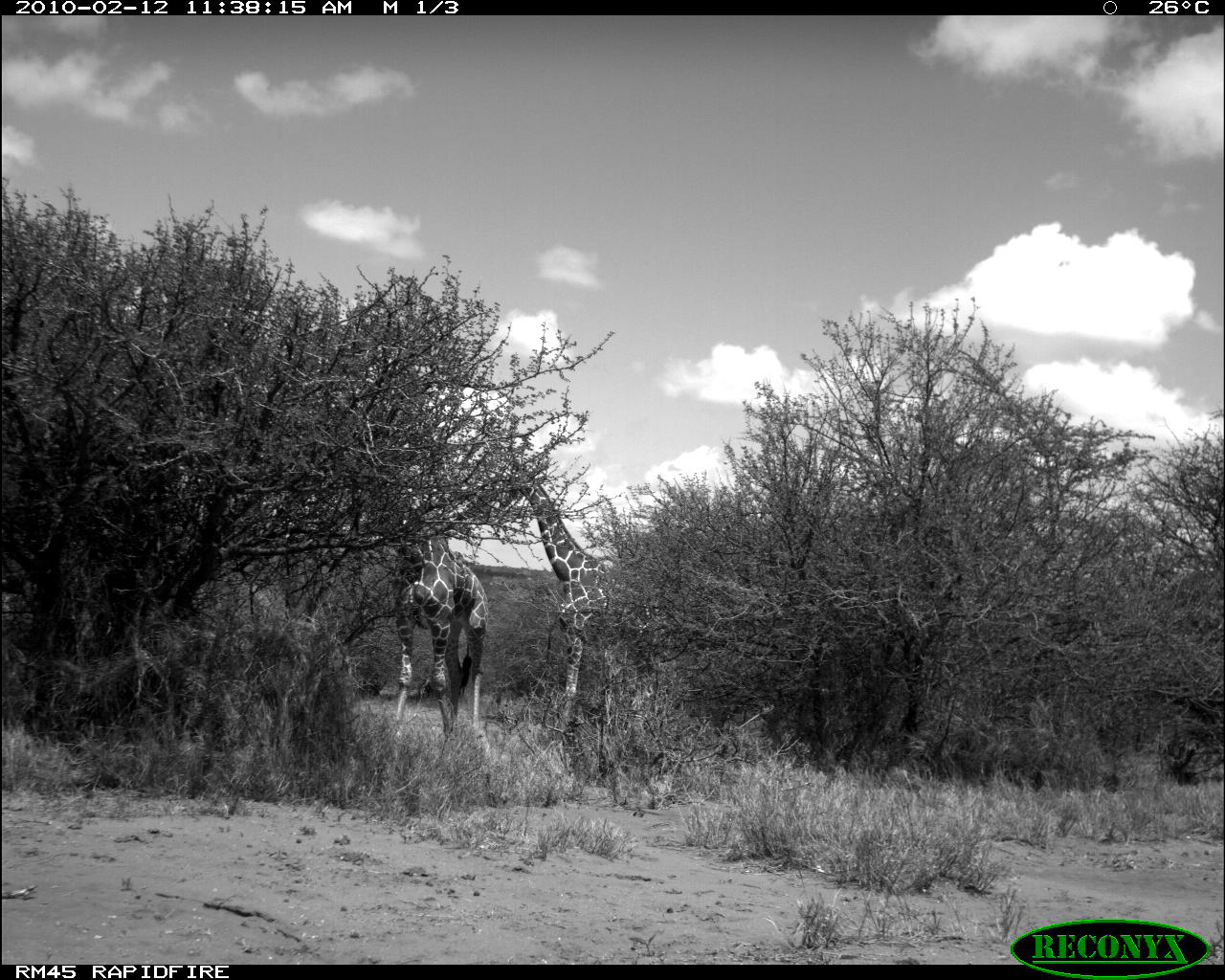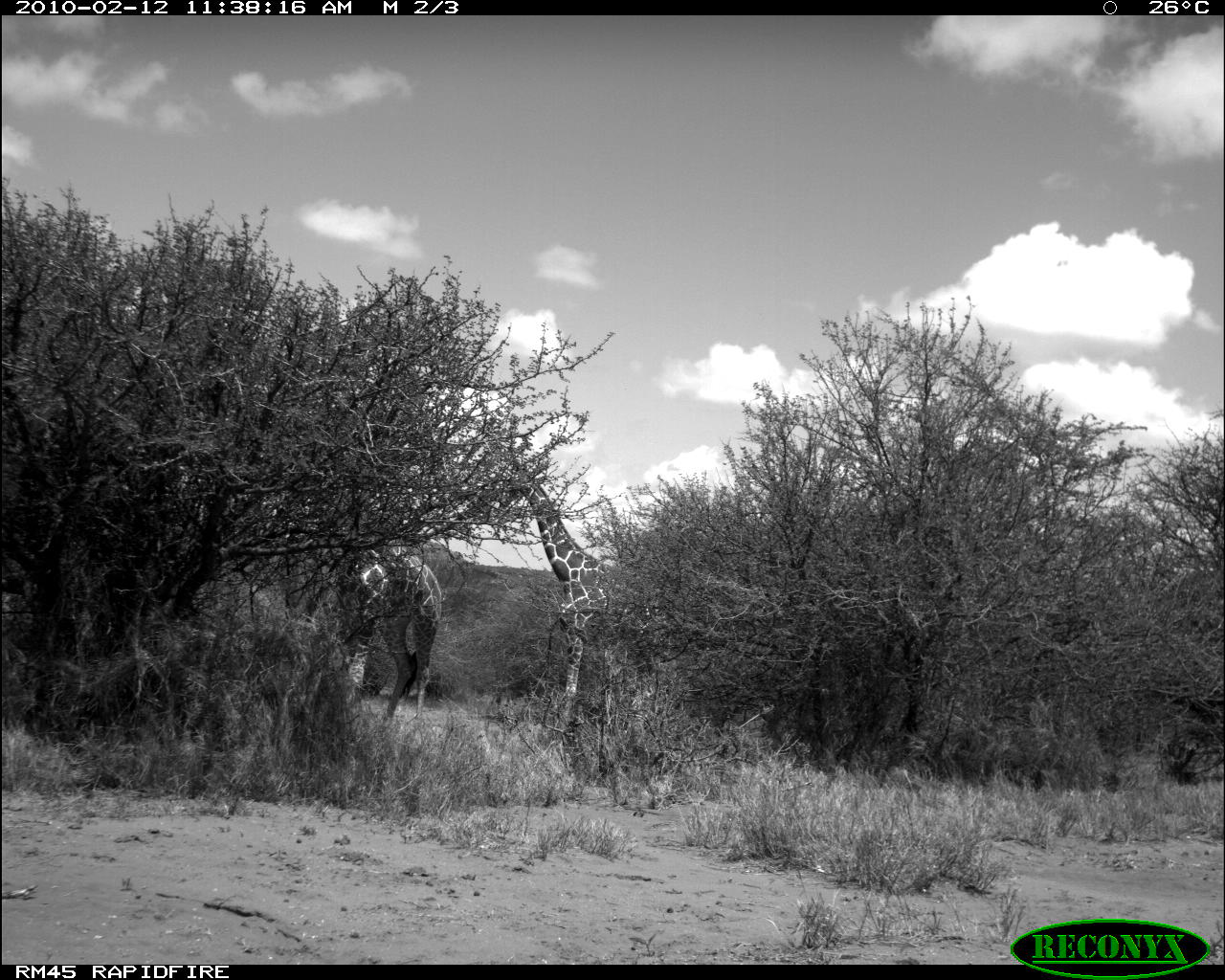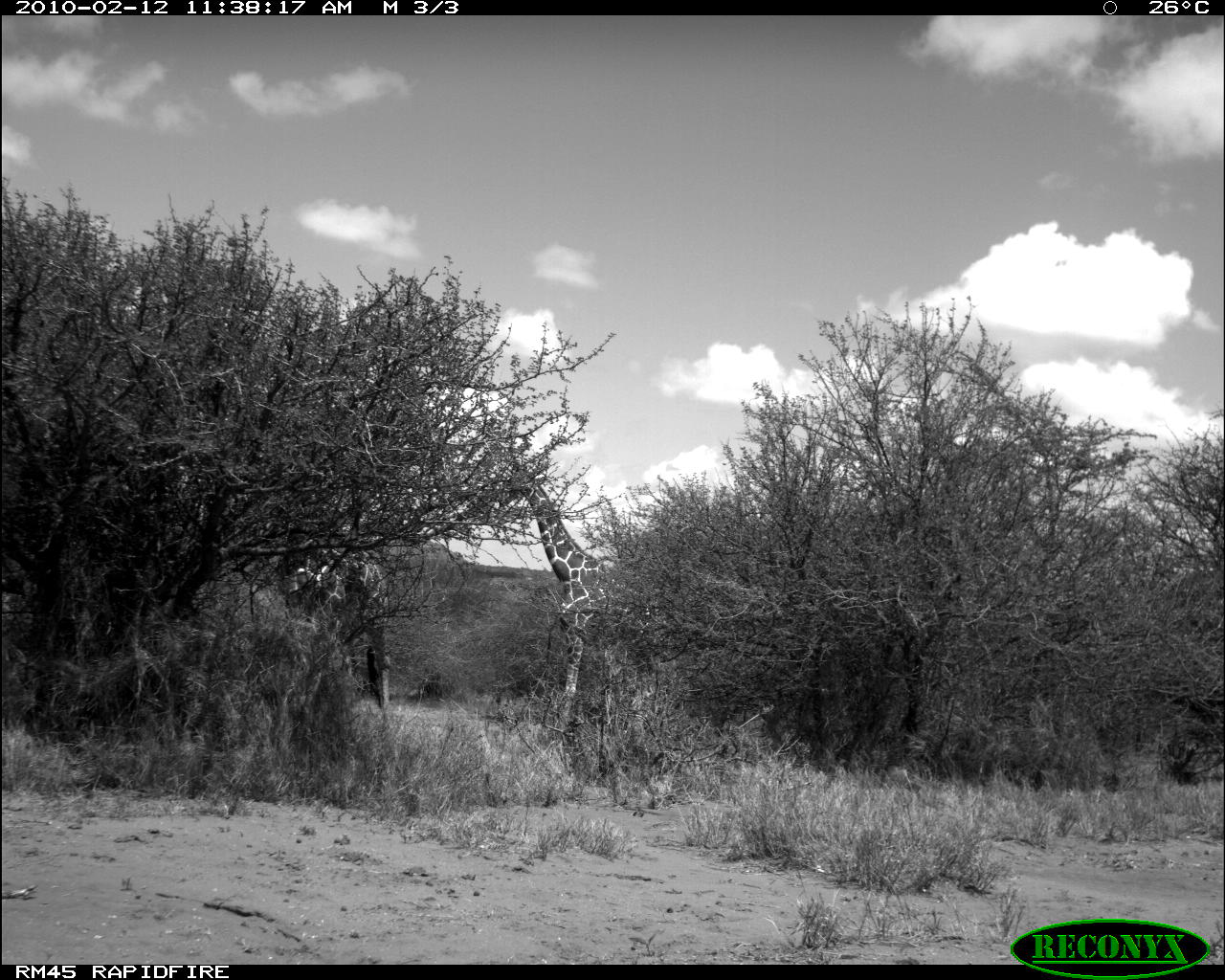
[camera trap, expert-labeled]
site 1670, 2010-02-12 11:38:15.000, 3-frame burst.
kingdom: Animalia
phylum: Chordata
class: Mammalia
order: Artiodactyla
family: Giraffidae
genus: Giraffa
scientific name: Giraffa camelopardalis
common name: giraffe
Giraffa camelopardalis (giraffe), count 2.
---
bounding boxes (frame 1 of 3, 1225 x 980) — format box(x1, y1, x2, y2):
giraffa camelopardalis: box(508, 470, 669, 719); box(391, 517, 488, 736)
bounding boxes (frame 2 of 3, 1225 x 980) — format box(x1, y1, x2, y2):
giraffa camelopardalis: box(503, 472, 668, 712); box(345, 531, 442, 723)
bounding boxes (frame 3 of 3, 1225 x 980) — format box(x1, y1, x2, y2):
giraffa camelopardalis: box(503, 472, 667, 713); box(284, 531, 390, 711)